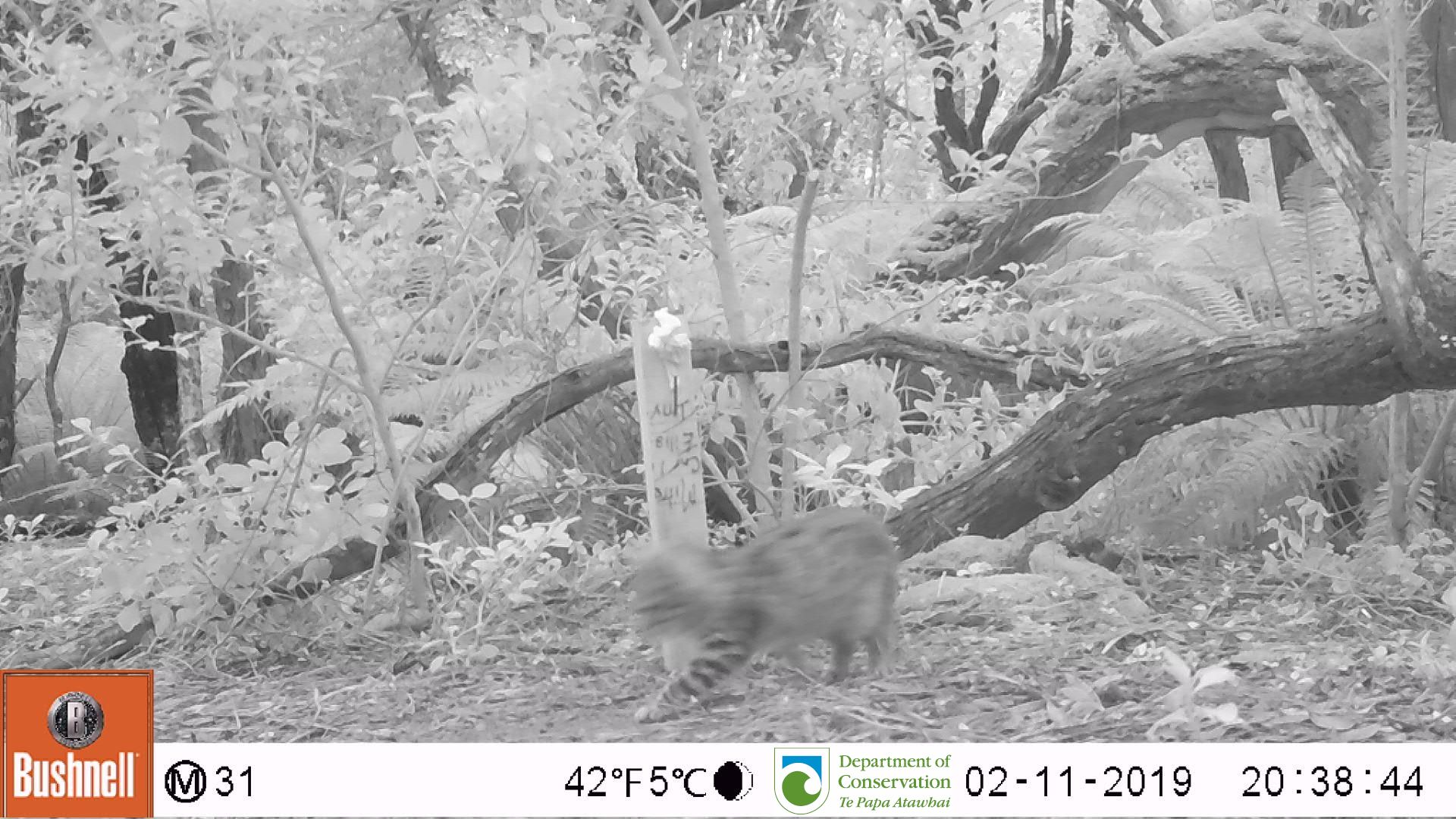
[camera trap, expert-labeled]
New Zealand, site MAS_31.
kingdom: Animalia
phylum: Chordata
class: Mammalia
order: Carnivora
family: Felidae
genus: Felis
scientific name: Felis catus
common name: domestic cat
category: cat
Cat (domestic cat) (Felis catus).